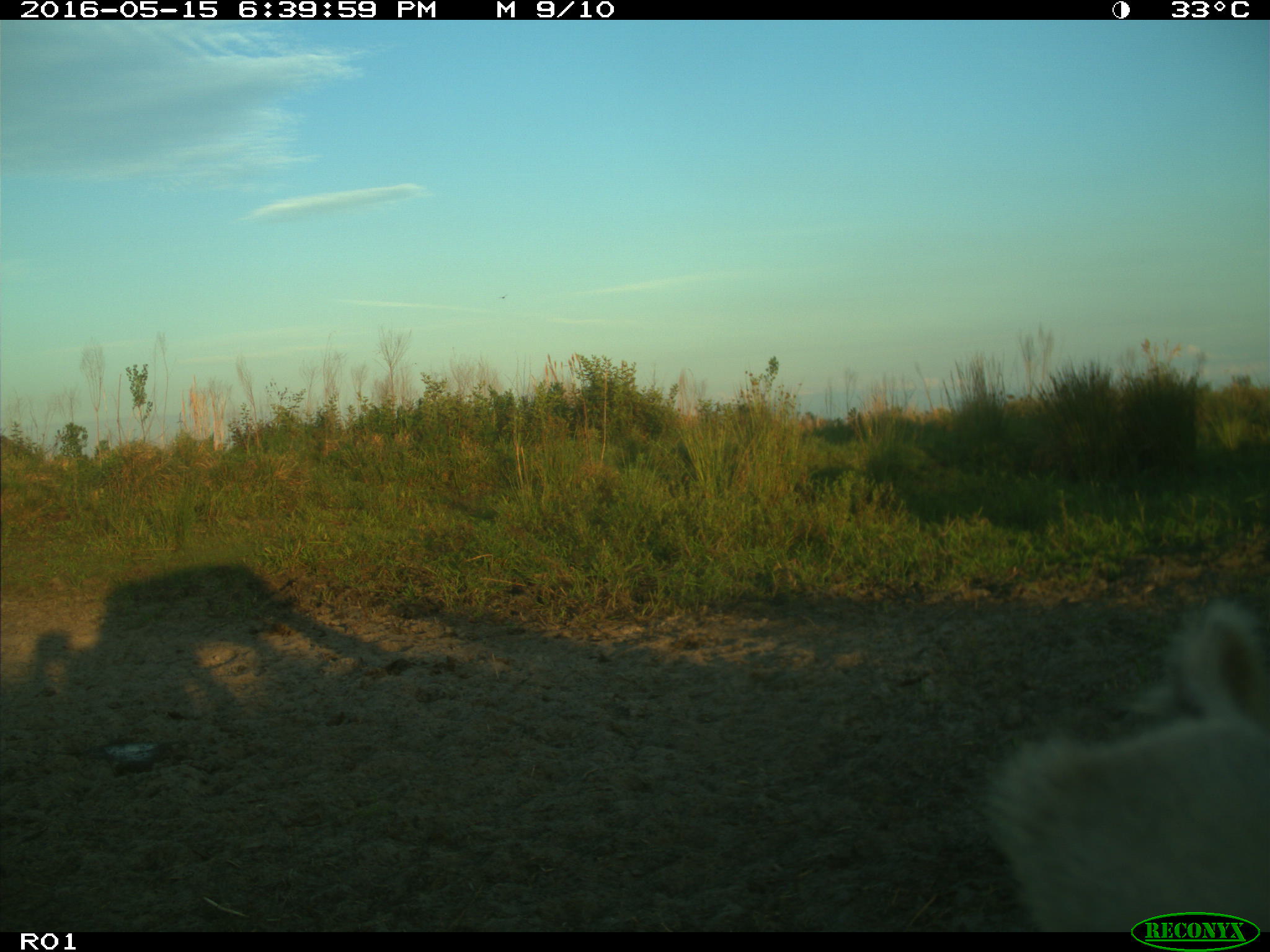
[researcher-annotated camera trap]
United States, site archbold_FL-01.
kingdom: Animalia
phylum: Chordata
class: Mammalia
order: Artiodactyla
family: Bovidae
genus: Bos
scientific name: Bos taurus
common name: domestic cow